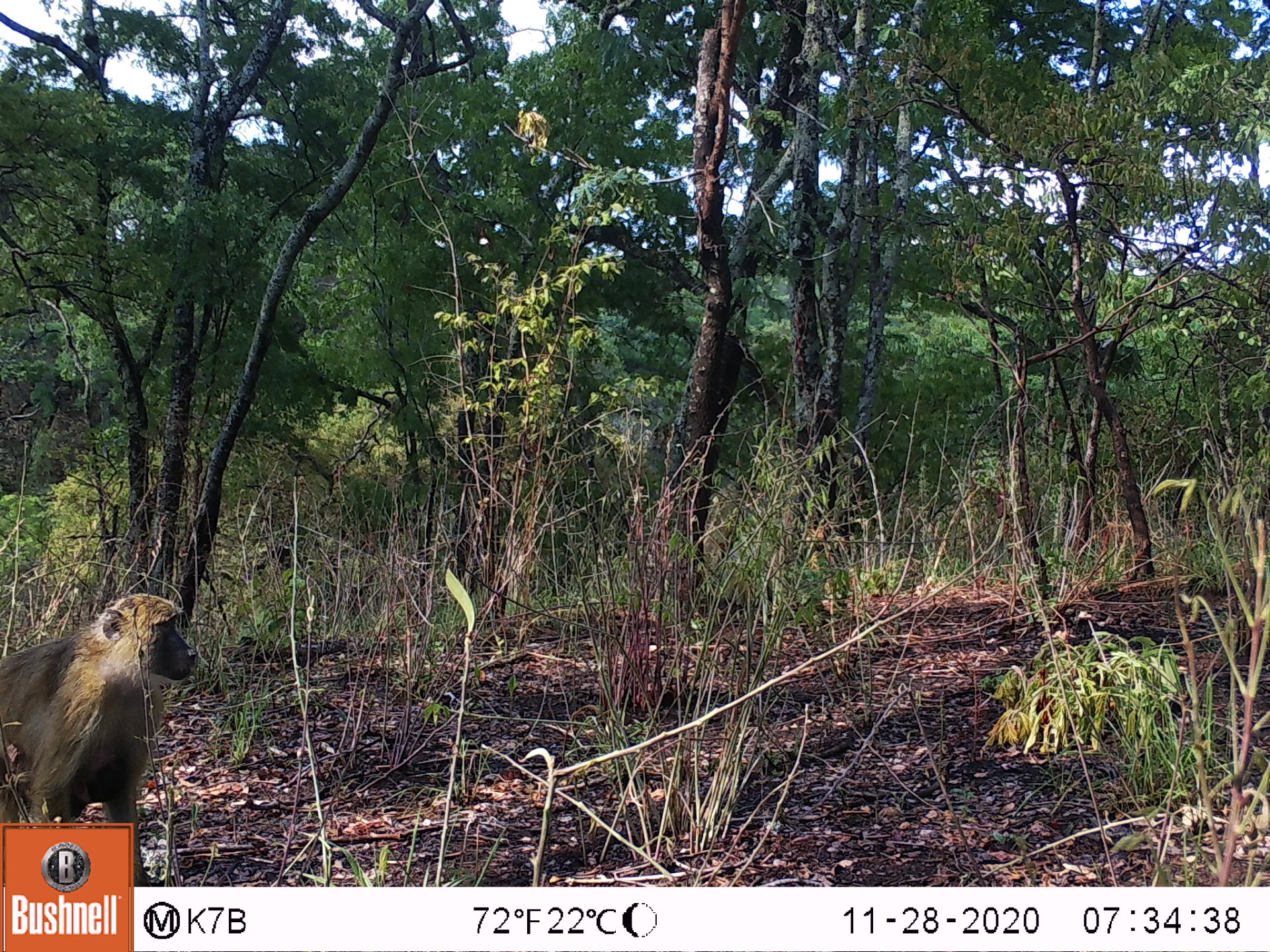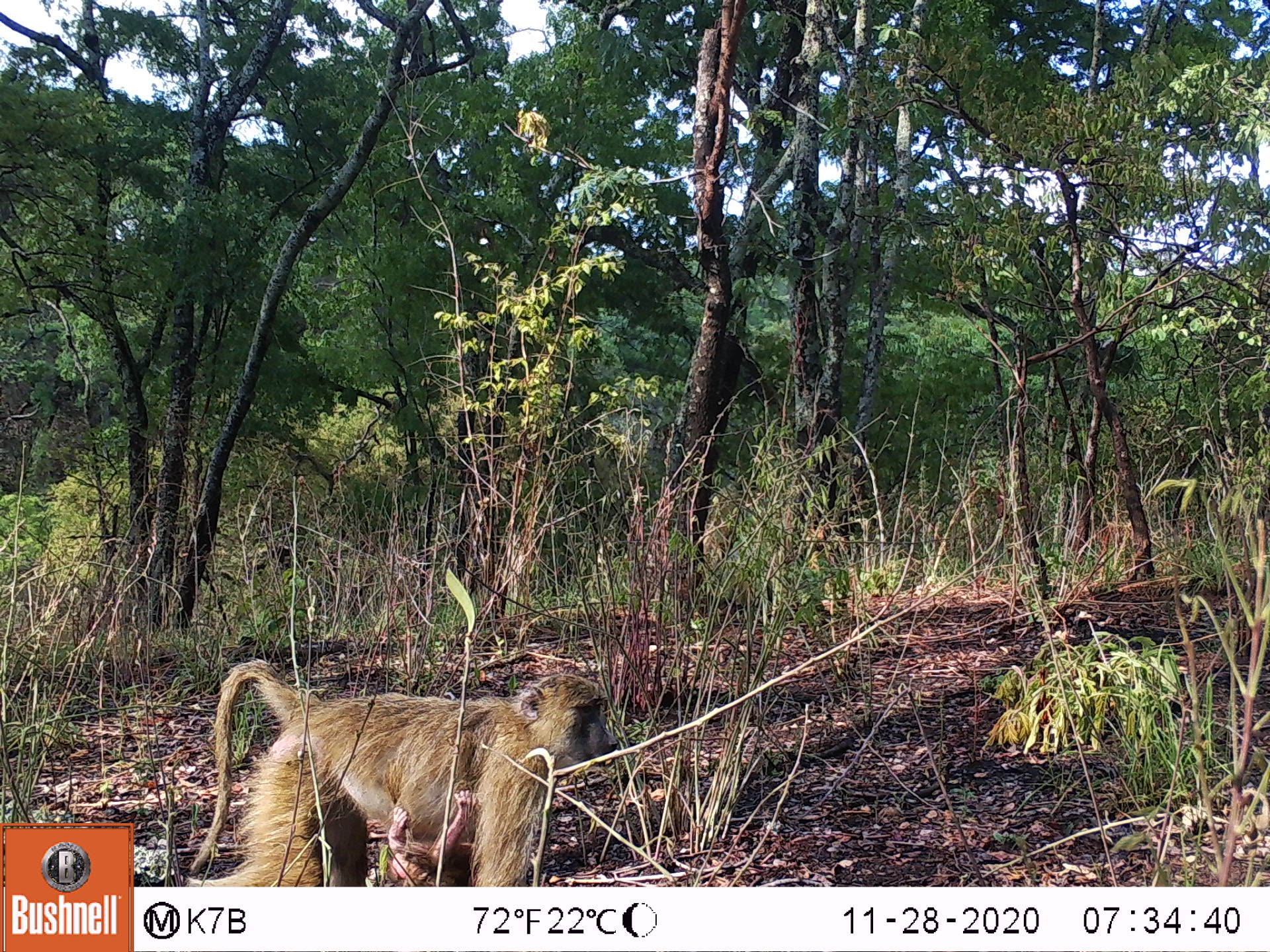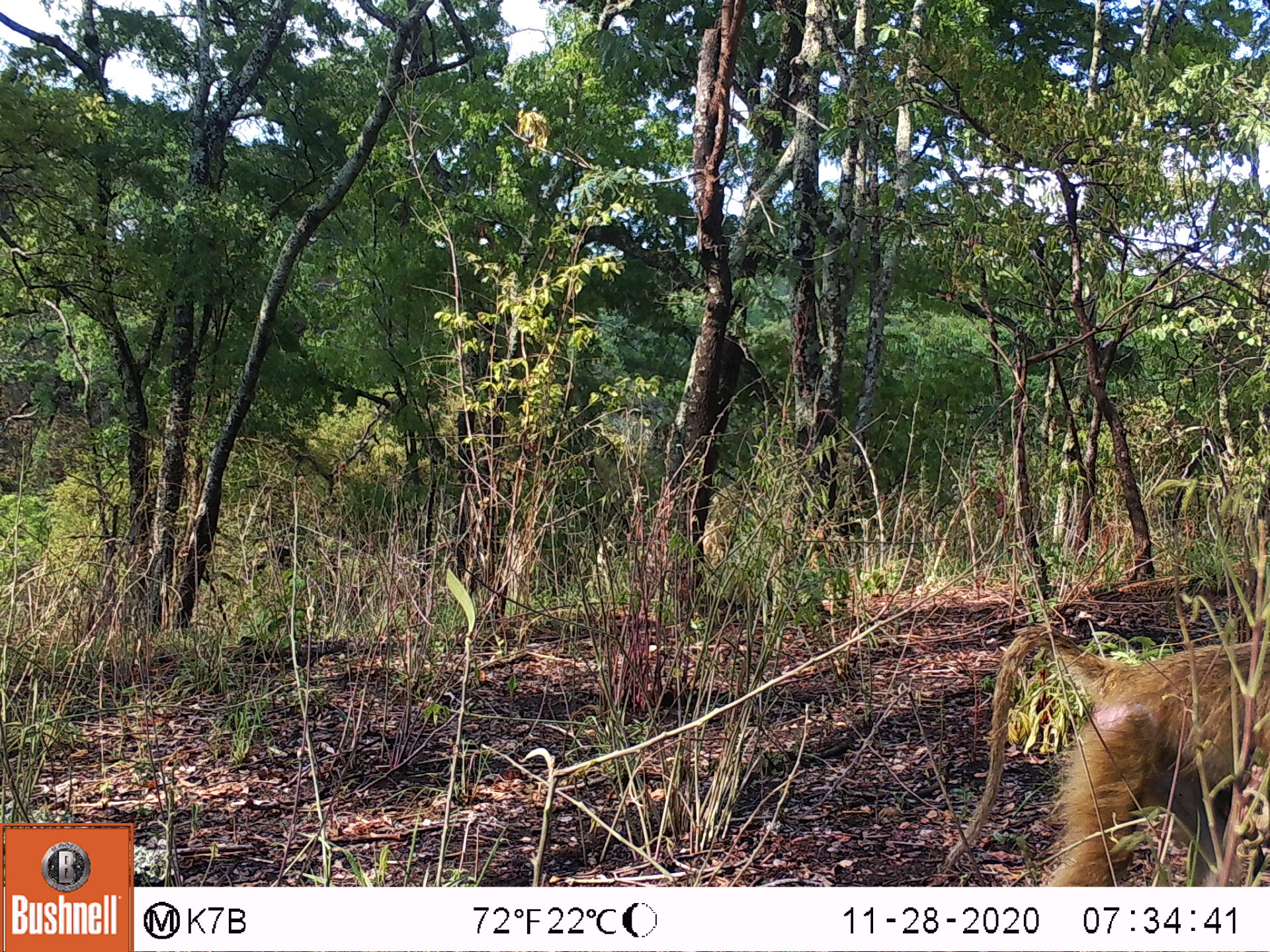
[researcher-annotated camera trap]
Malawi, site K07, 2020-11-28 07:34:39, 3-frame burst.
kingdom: Animalia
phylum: Chordata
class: Mammalia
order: Primates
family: Cercopithecidae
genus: Papio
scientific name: Papio cynocephalus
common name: yellow baboon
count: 2